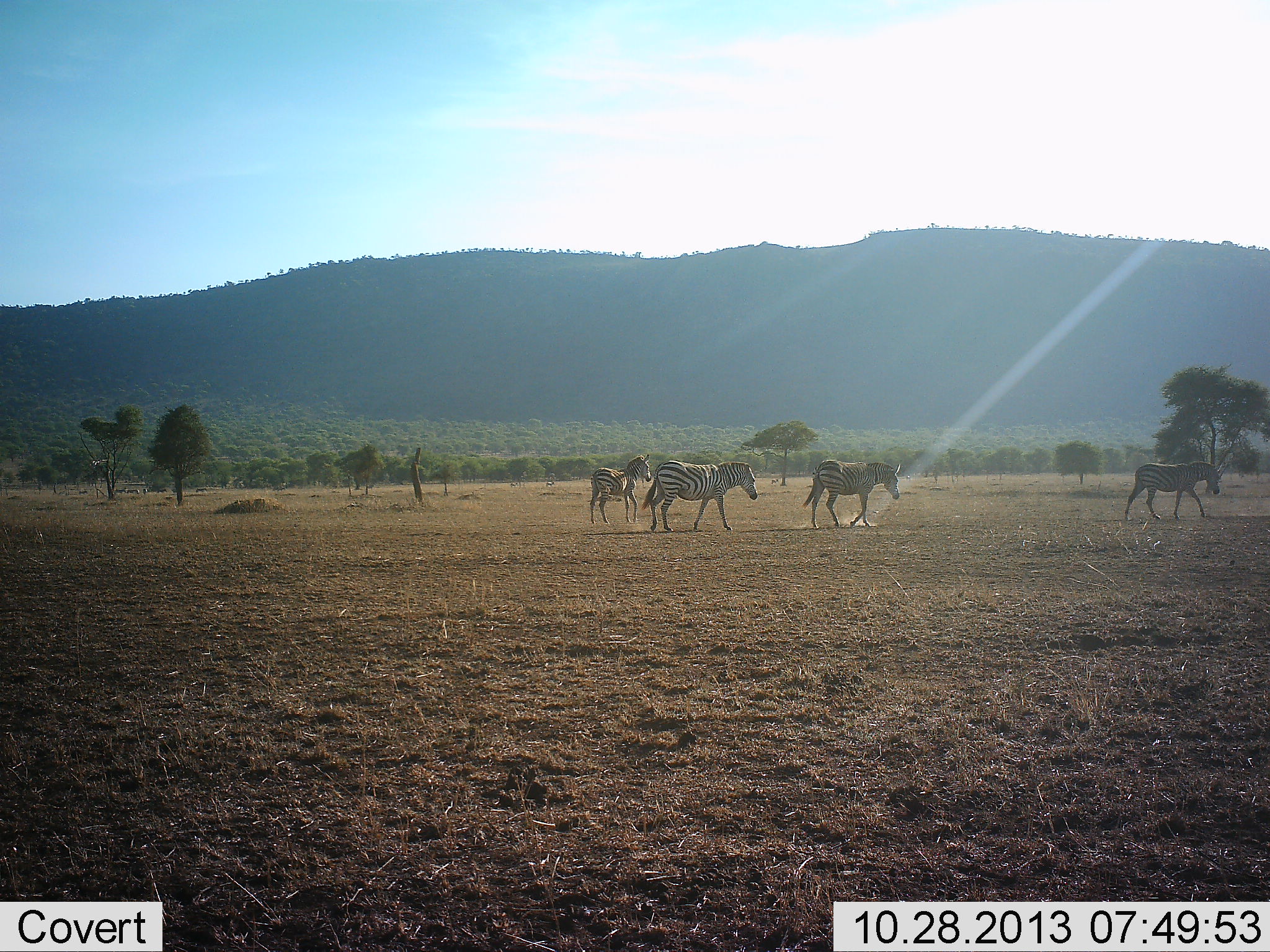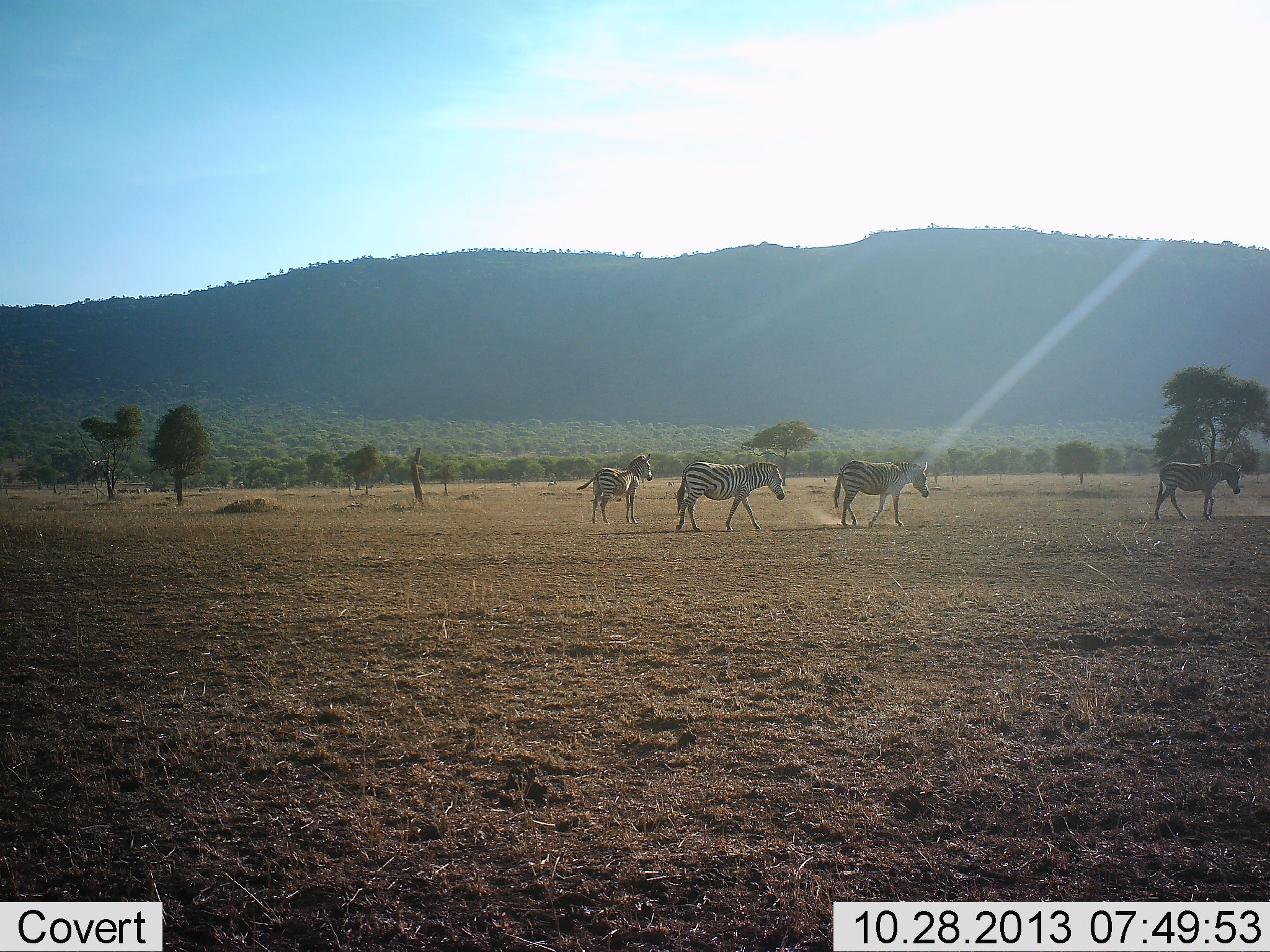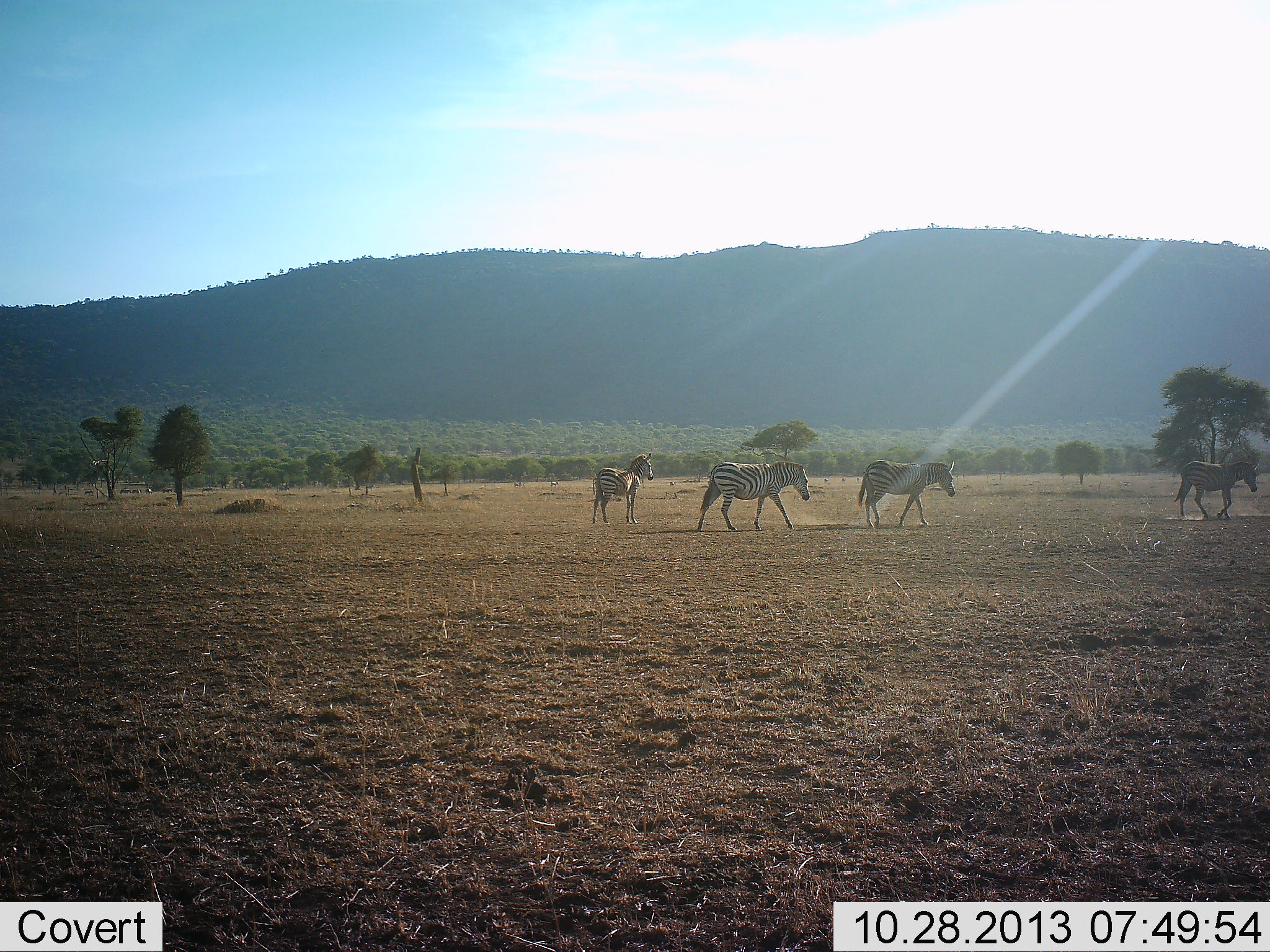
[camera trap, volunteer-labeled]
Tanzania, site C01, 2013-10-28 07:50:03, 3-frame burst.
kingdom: Animalia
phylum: Chordata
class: Mammalia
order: Perissodactyla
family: Equidae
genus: Equus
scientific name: Equus quagga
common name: plains zebra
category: zebra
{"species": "zebra (plains zebra) (Equus quagga)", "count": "4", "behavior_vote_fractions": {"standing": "25%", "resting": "0%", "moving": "95%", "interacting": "0%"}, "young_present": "2%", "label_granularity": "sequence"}